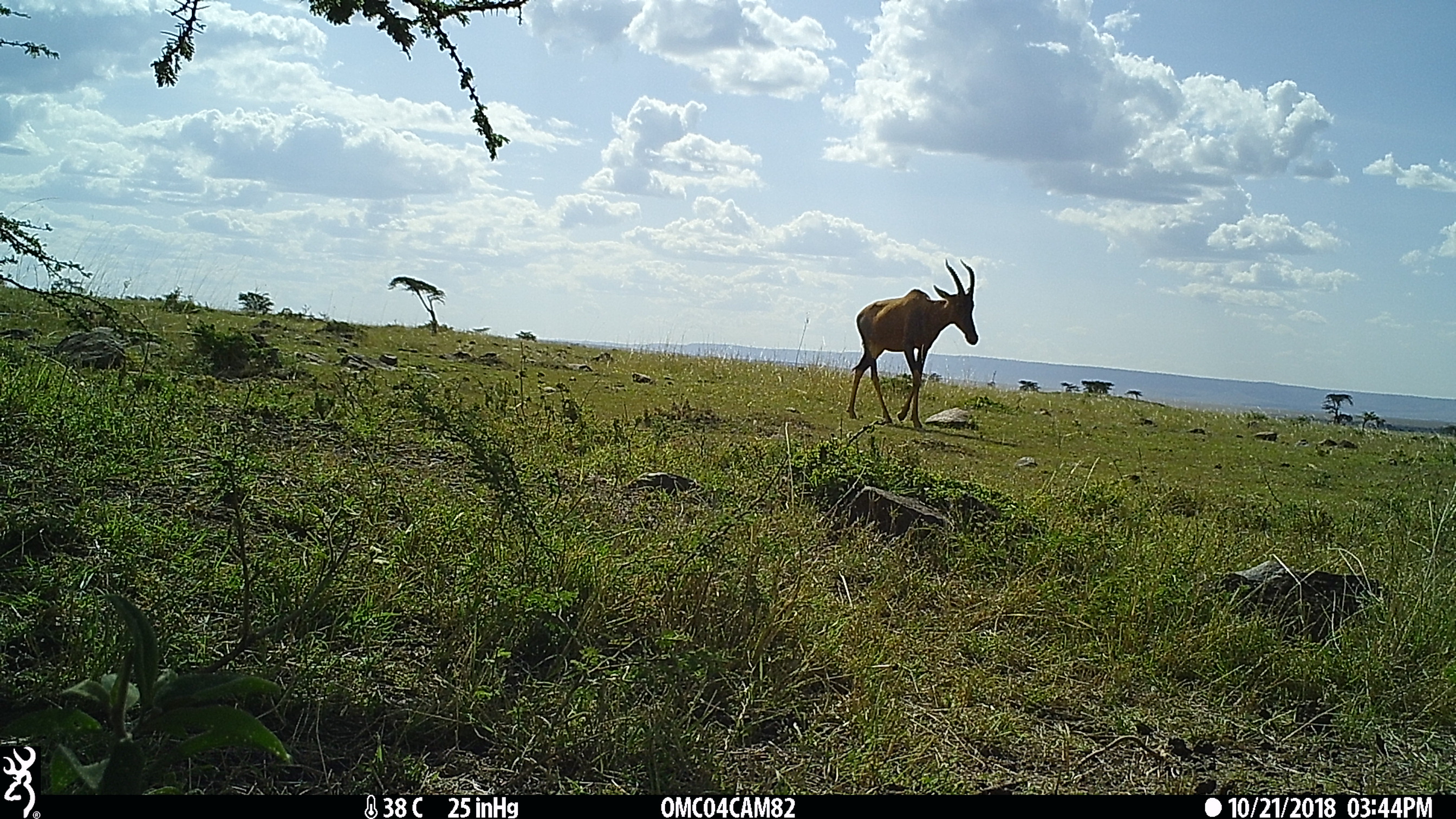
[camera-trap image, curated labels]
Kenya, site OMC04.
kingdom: Animalia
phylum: Chordata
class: Mammalia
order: Artiodactyla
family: Bovidae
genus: Damaliscus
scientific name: Damaliscus lunatus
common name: topi